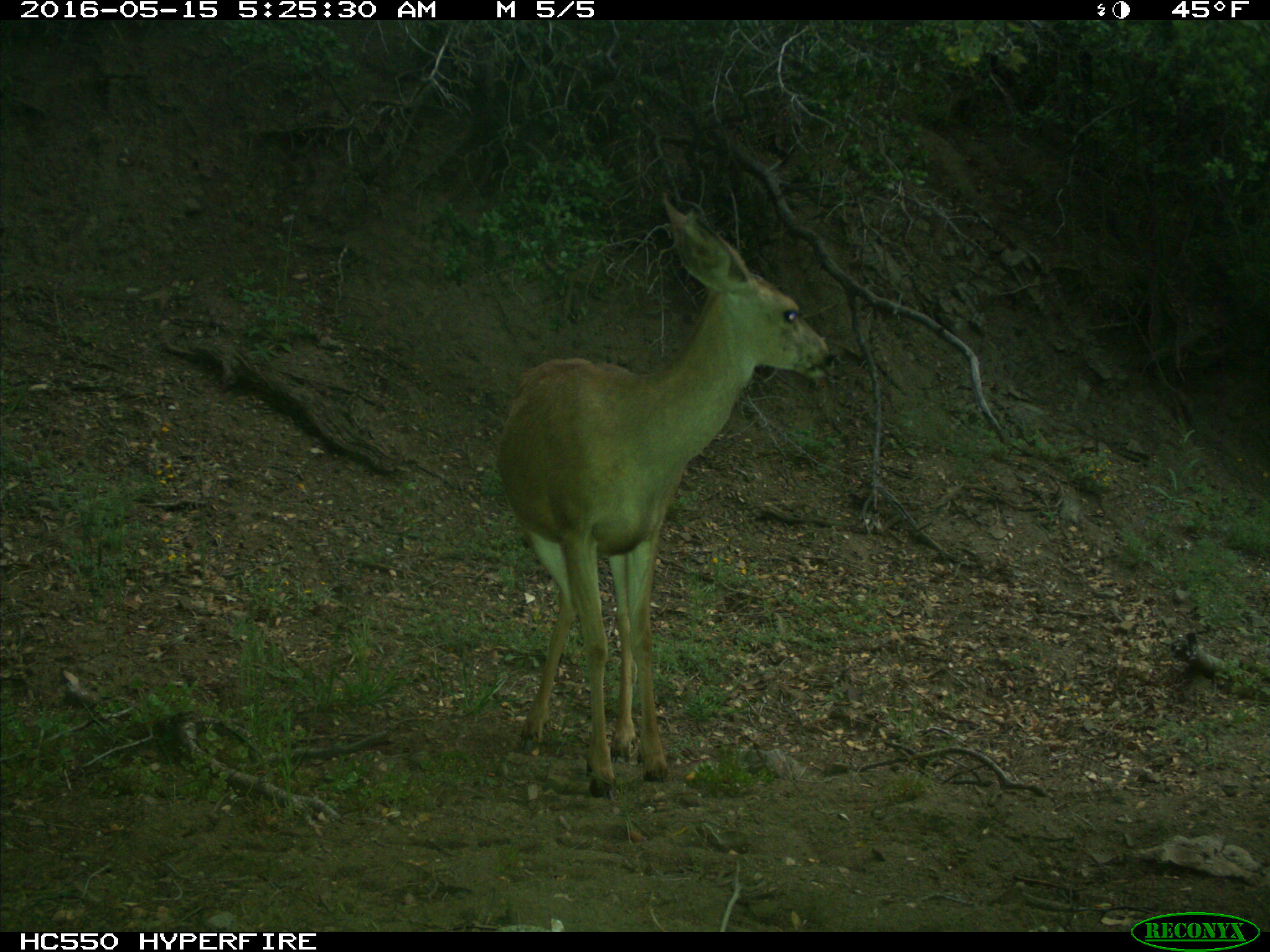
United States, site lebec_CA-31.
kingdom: Animalia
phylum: Chordata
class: Mammalia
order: Artiodactyla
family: Cervidae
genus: Odocoileus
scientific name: Odocoileus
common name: deer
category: unidentified deer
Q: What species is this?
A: Unidentified deer (deer) (Odocoileus).